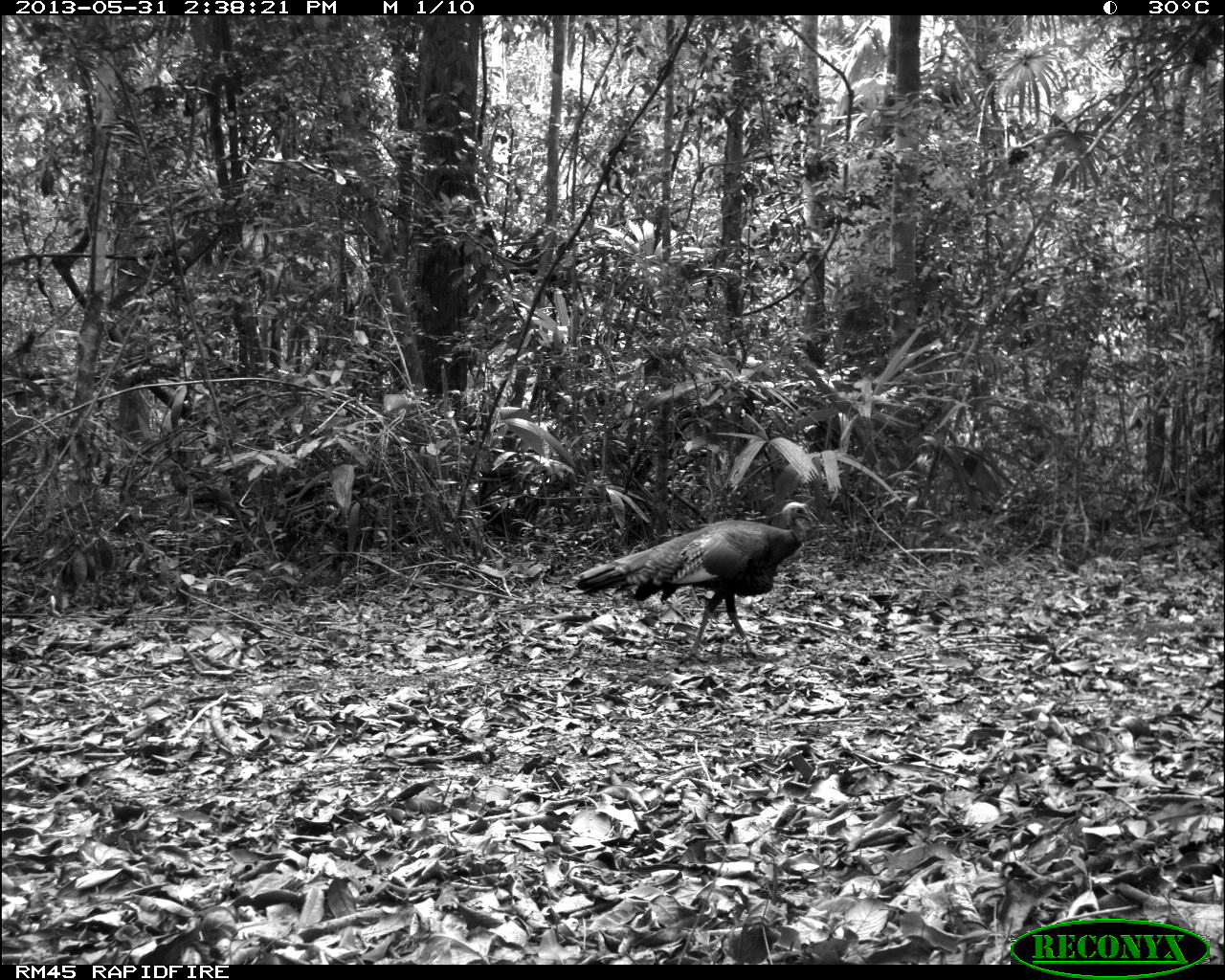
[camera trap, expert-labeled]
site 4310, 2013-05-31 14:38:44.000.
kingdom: Animalia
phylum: Chordata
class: Aves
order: Galliformes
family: Phasianidae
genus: Meleagris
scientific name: Meleagris ocellata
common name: ocellated turkey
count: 1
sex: male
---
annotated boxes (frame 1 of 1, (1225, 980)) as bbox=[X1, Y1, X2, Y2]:
meleagris ocellata: bbox=[572, 501, 813, 664]